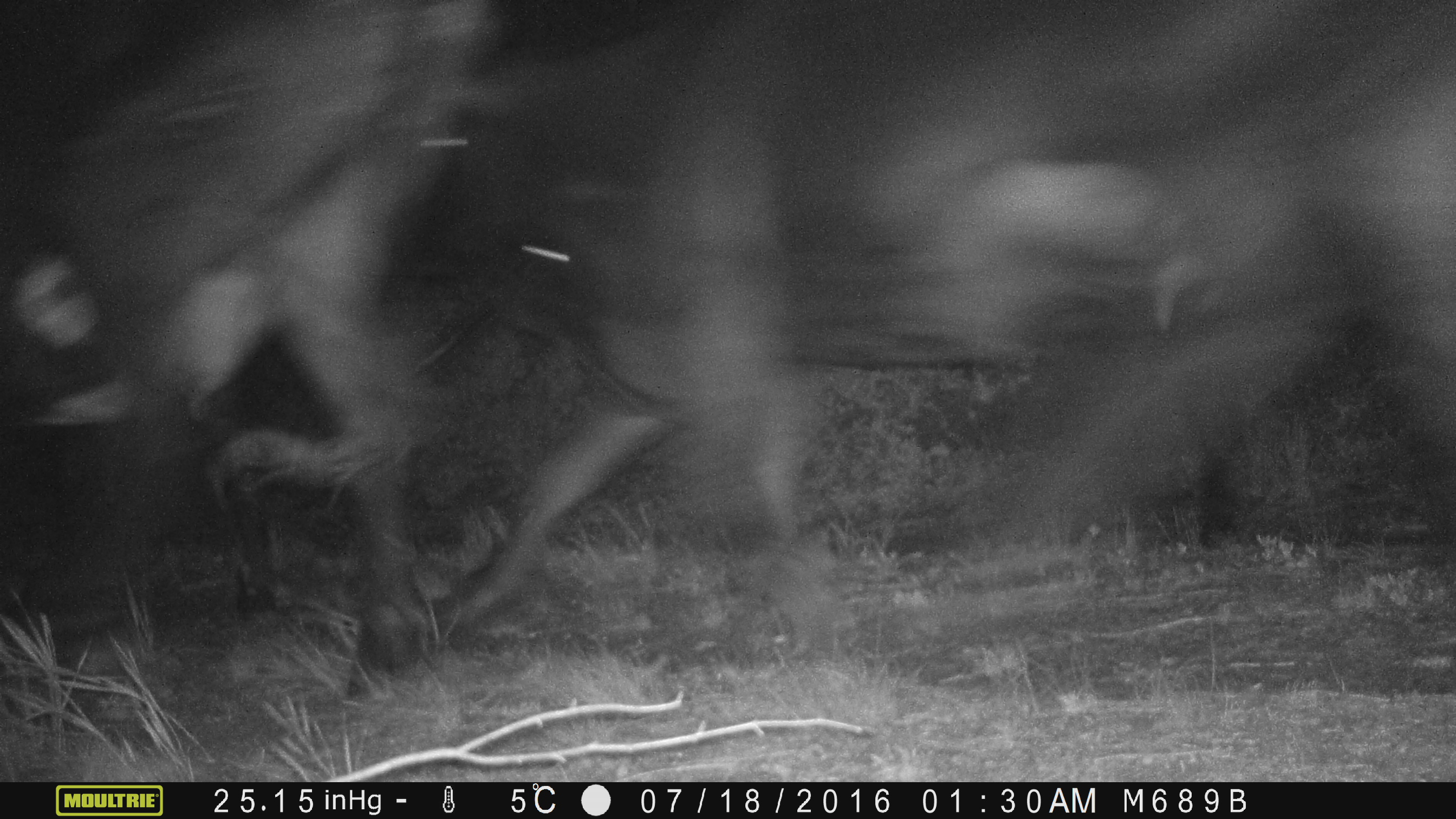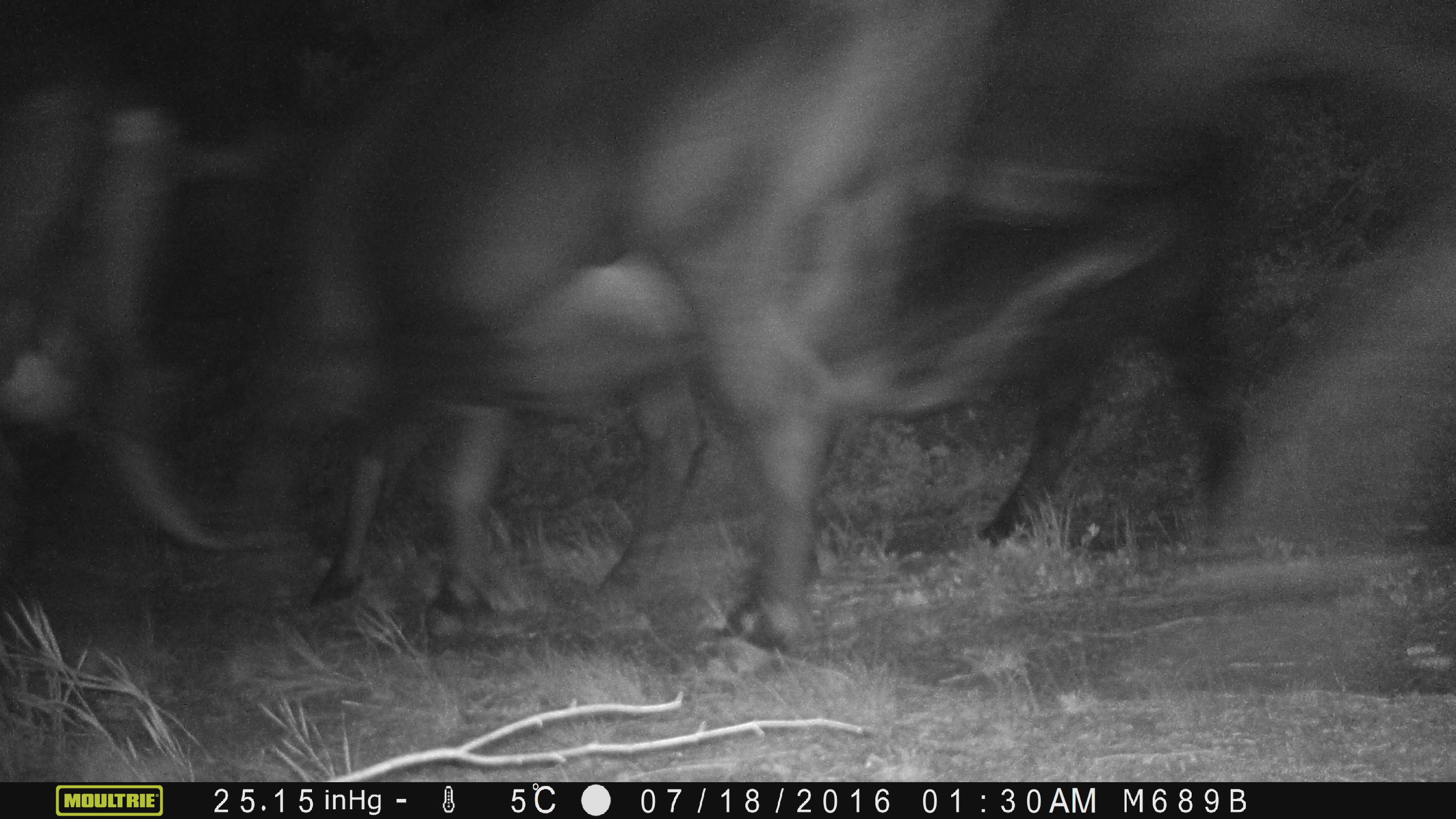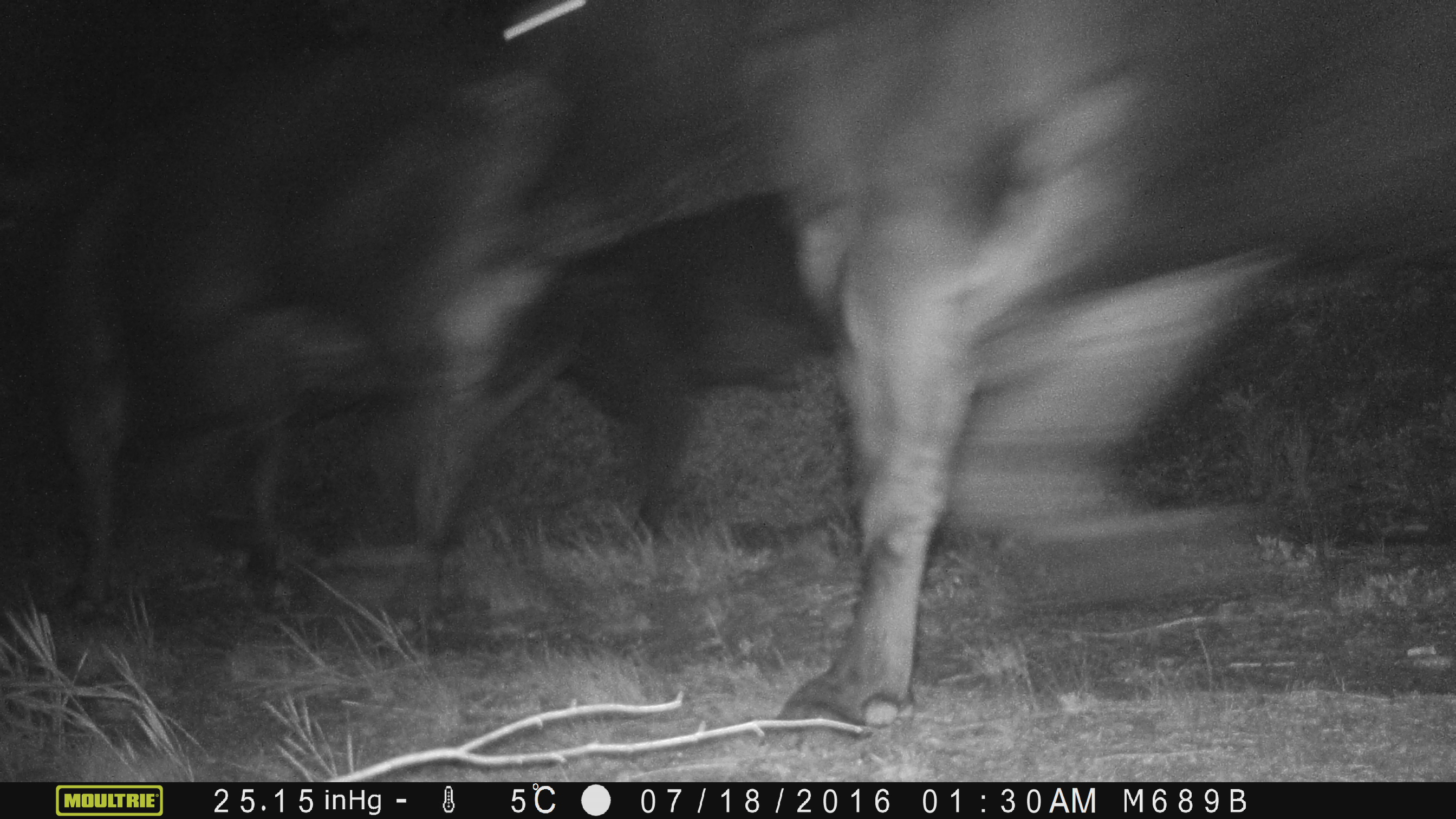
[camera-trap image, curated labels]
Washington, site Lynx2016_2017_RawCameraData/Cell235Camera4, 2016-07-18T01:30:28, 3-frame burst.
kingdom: Animalia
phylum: Chordata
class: Mammalia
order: Artiodactyla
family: Bovidae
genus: Bos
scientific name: Bos taurus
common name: domestic cattle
Domestic cattle (Bos taurus). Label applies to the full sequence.